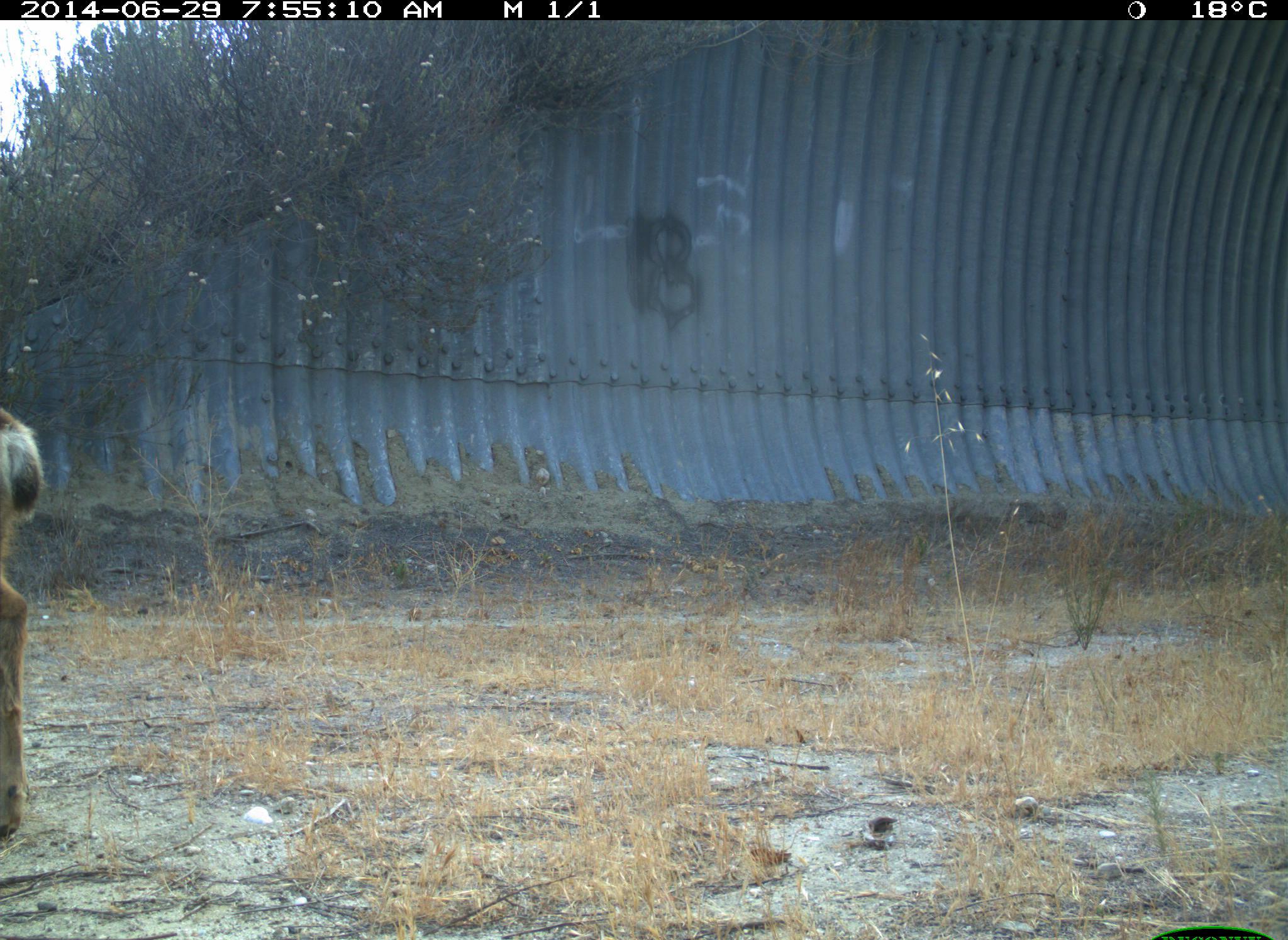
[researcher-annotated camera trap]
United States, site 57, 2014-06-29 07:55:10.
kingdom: Animalia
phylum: Chordata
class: Mammalia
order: Artiodactyla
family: Cervidae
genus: Odocoileus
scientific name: Odocoileus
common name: deer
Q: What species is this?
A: Deer (Odocoileus).